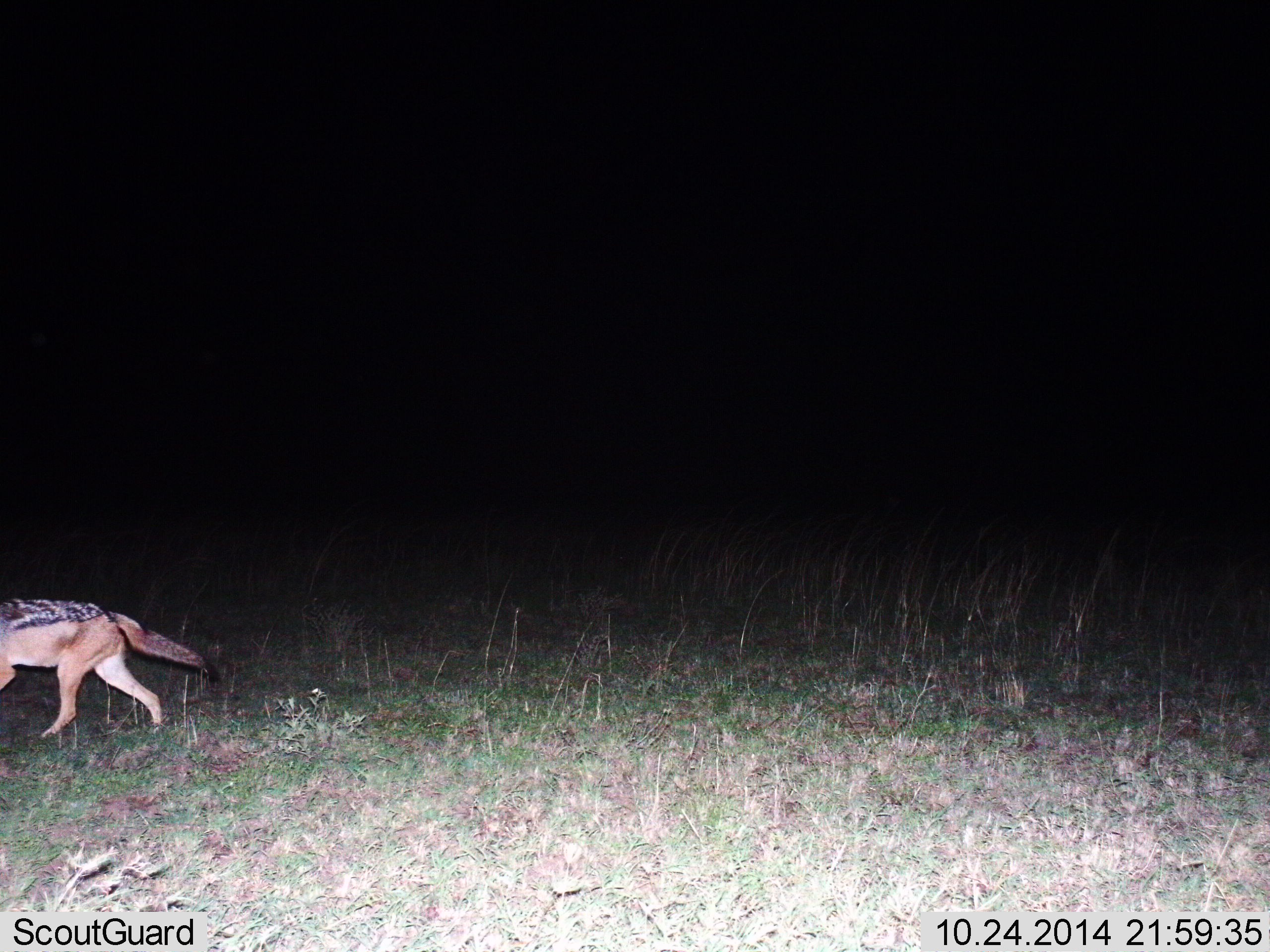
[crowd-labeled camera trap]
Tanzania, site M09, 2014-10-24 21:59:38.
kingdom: Animalia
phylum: Chordata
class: Mammalia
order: Carnivora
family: Canidae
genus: Lupulella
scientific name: Lupulella mesomelas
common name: black-backed jackal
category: jackal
Jackal (black-backed jackal) (Lupulella mesomelas), count 1. Behavior (volunteer vote fractions): standing 0%, resting 0%, moving 100%, interacting 0%. Young present (vote fraction): 0%. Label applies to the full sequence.